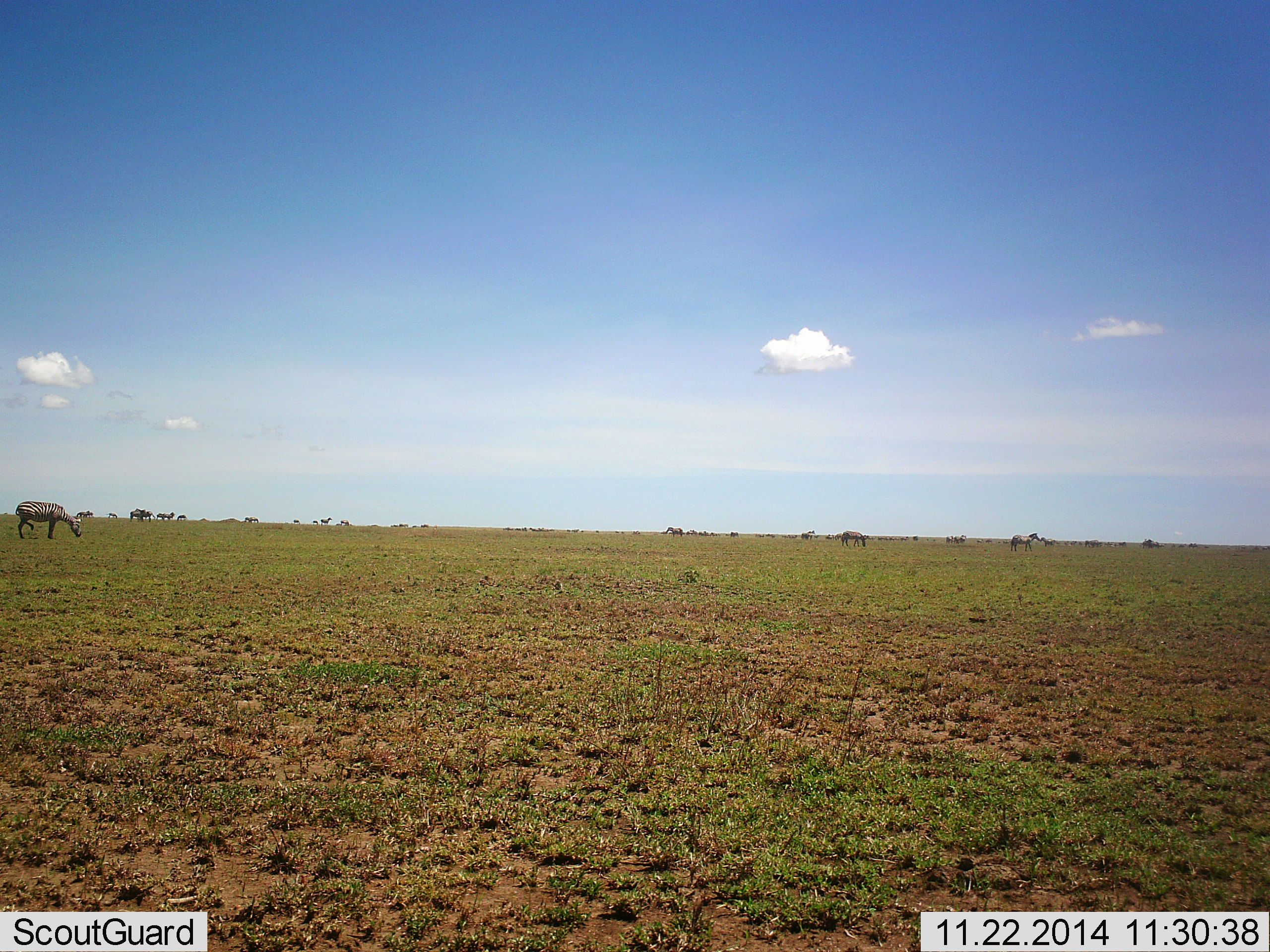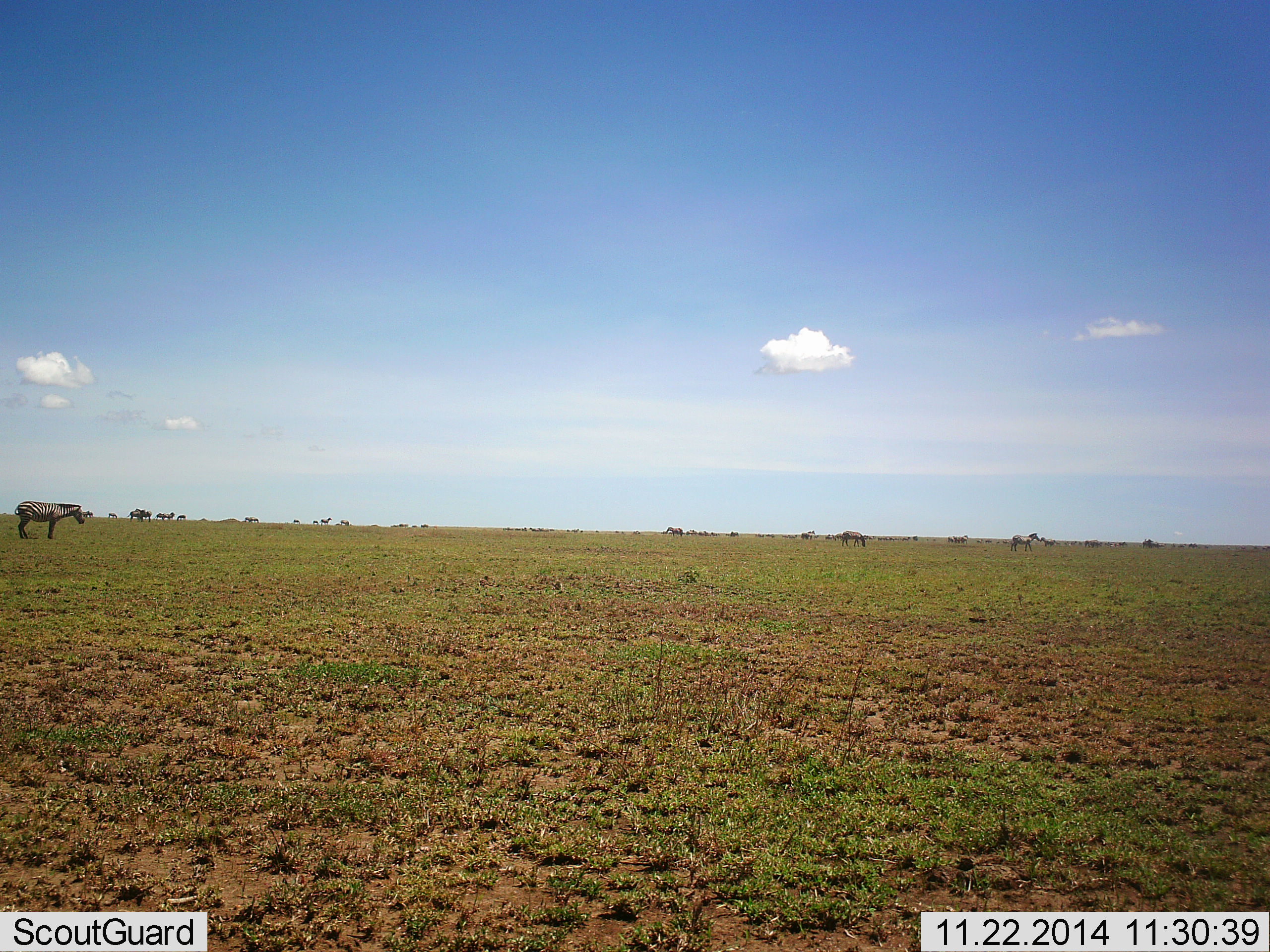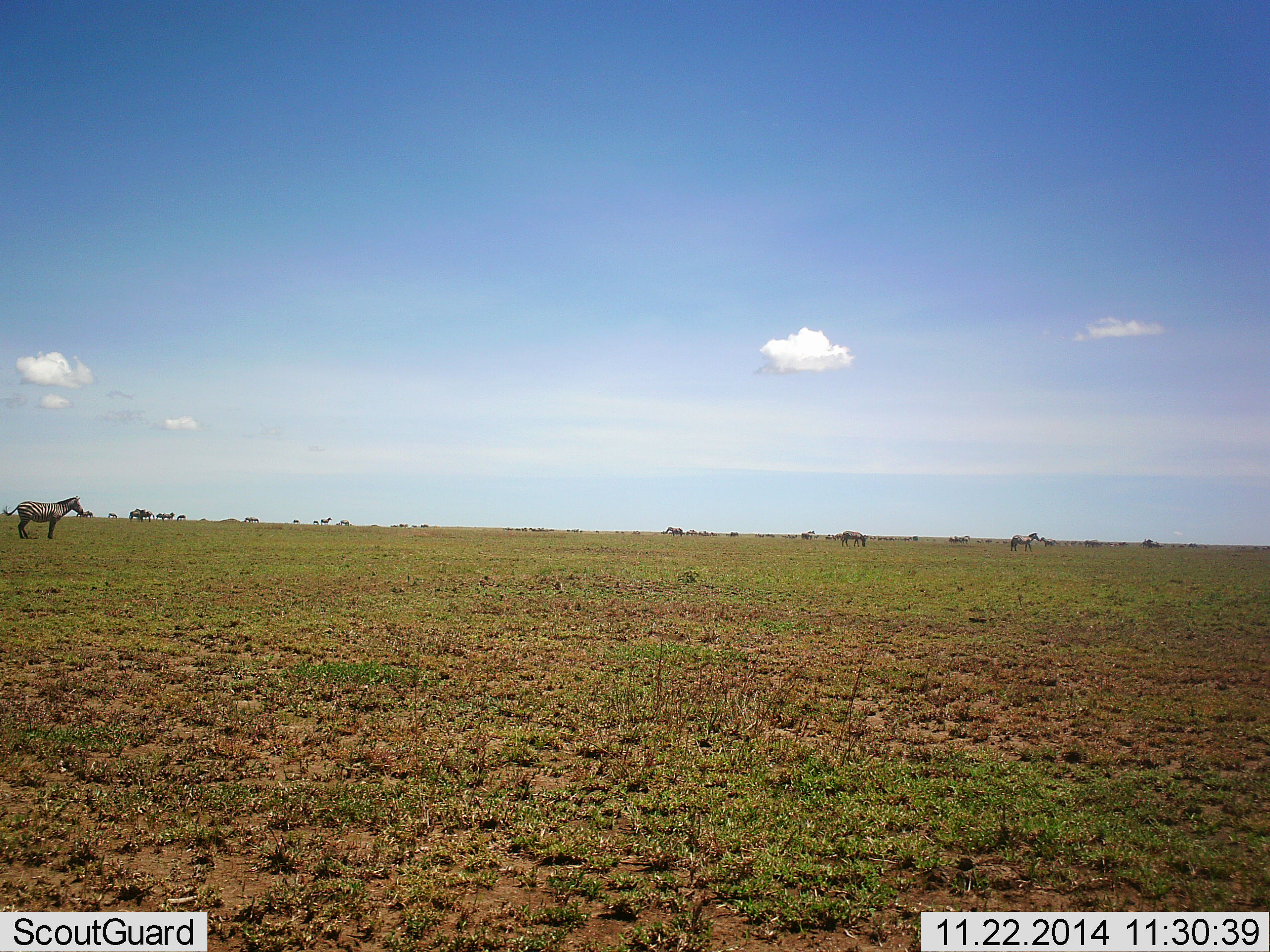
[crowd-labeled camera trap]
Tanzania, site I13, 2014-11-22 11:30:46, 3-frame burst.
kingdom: Animalia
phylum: Chordata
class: Mammalia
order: Perissodactyla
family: Equidae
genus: Equus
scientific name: Equus quagga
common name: plains zebra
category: zebra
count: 4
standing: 80%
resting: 0%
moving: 10%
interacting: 0%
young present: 0%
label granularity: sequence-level